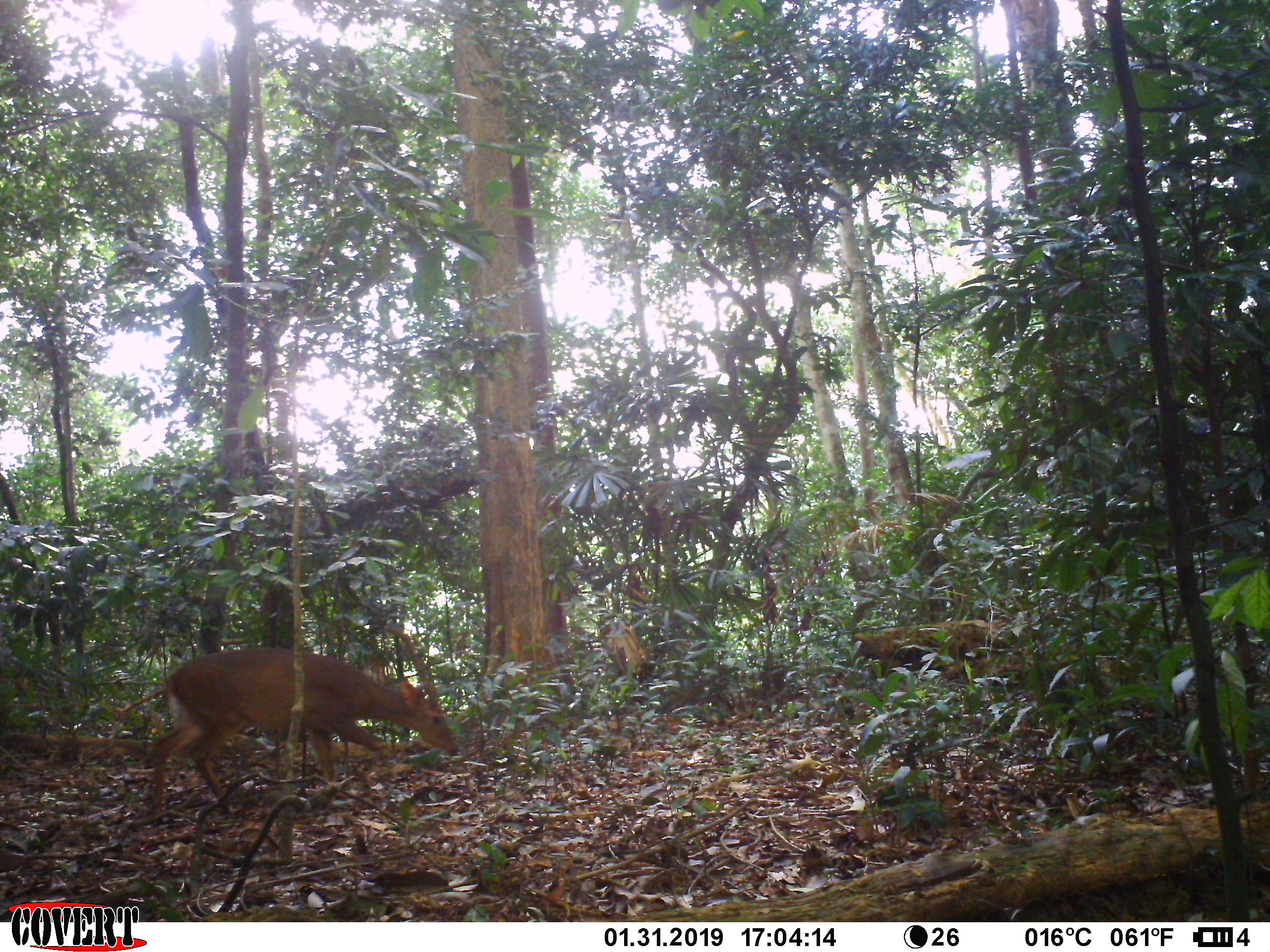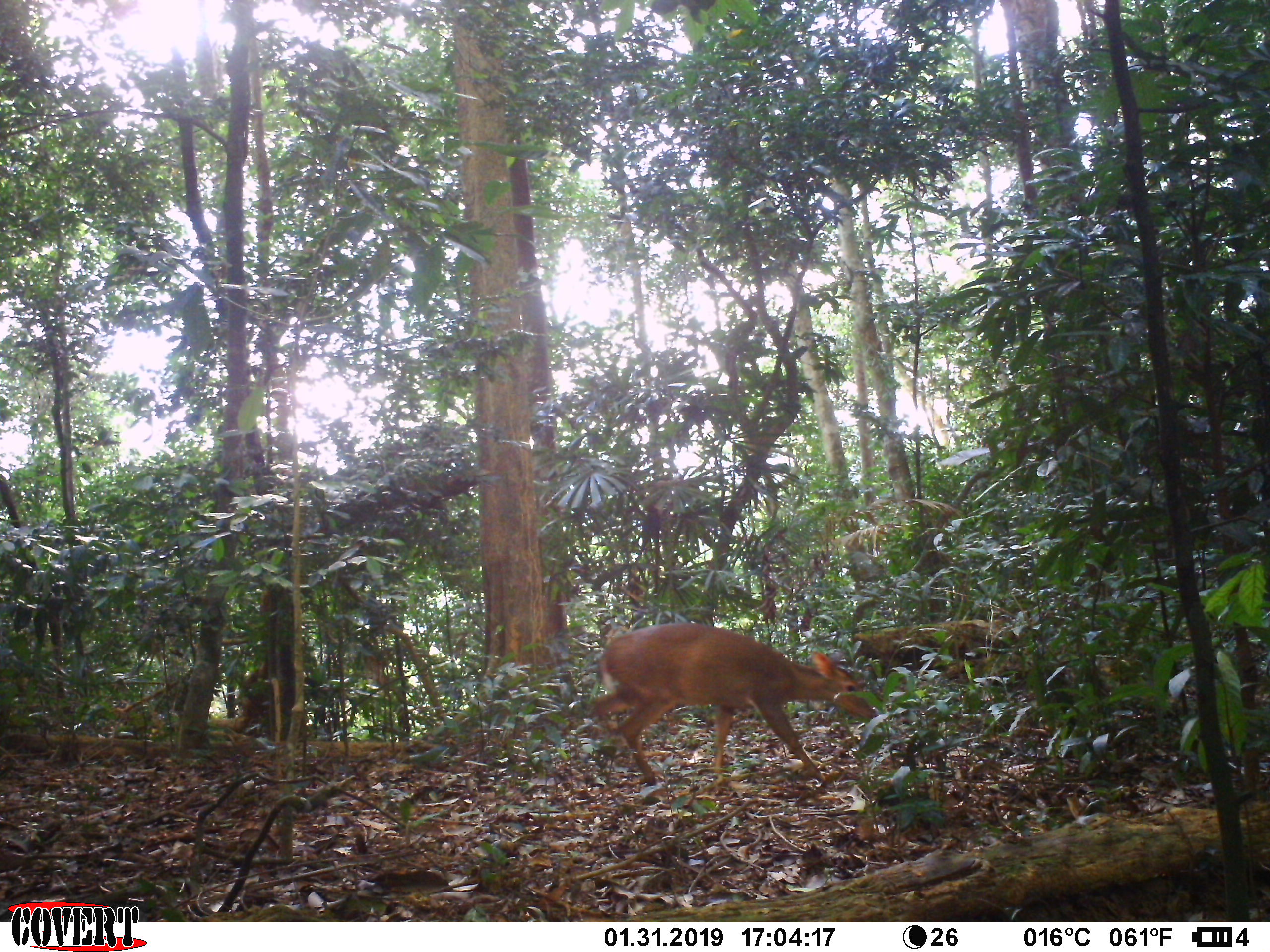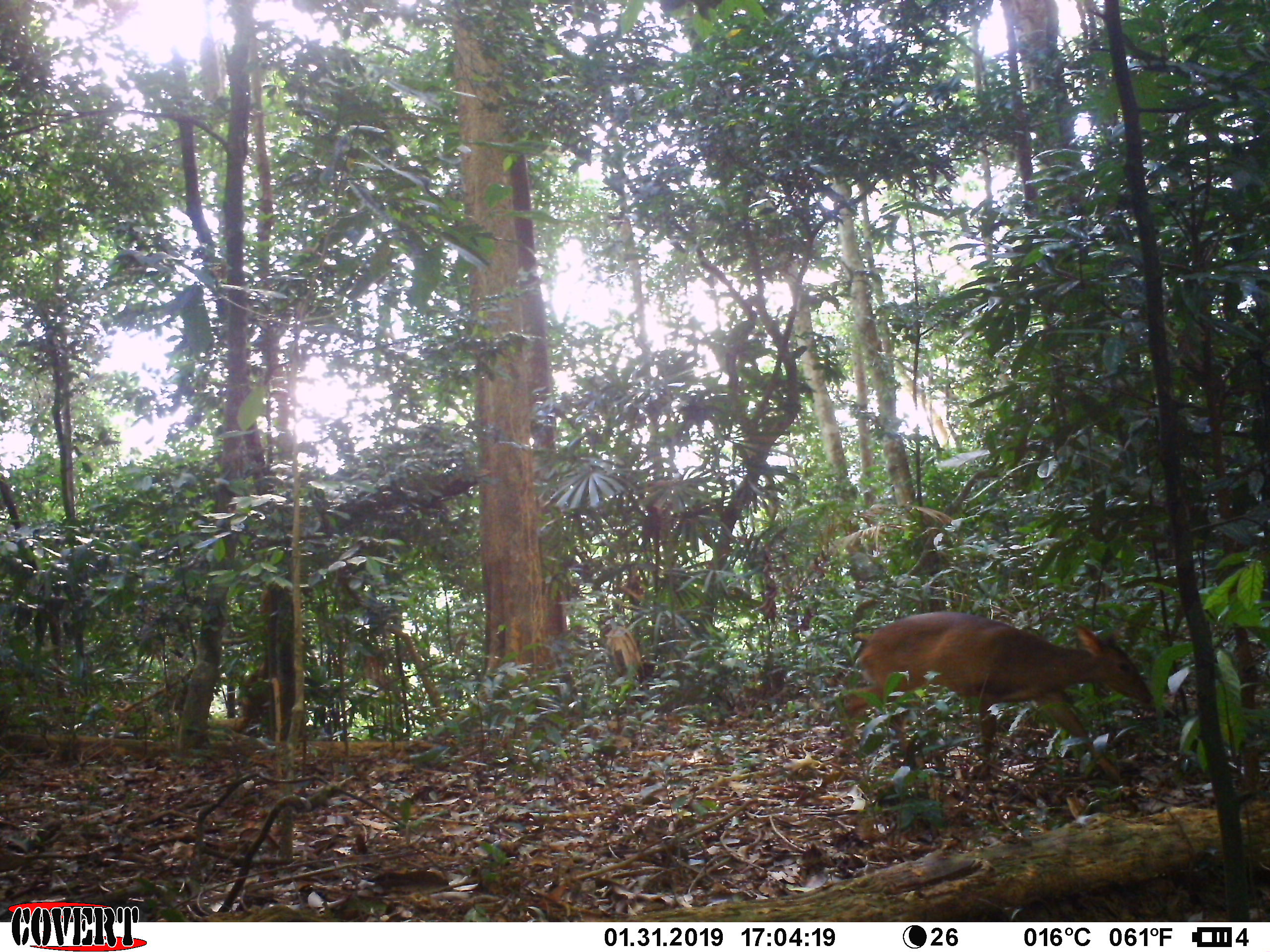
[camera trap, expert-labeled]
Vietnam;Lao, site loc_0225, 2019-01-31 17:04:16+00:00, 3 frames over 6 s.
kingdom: Animalia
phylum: Chordata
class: Mammalia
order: Artiodactyla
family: Cervidae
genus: Muntiacus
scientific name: Muntiacus vuquangensis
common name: large-antlered muntjac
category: large antlered muntjac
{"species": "large antlered muntjac (large-antlered muntjac) (Muntiacus vuquangensis)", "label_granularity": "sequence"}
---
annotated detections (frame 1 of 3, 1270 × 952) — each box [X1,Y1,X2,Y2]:
large antlered muntjac: [148,646,459,813]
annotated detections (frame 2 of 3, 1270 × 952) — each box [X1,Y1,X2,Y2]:
large antlered muntjac: [593,622,880,787]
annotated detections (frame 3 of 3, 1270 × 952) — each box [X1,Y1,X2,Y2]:
large antlered muntjac: [833,610,1155,819]